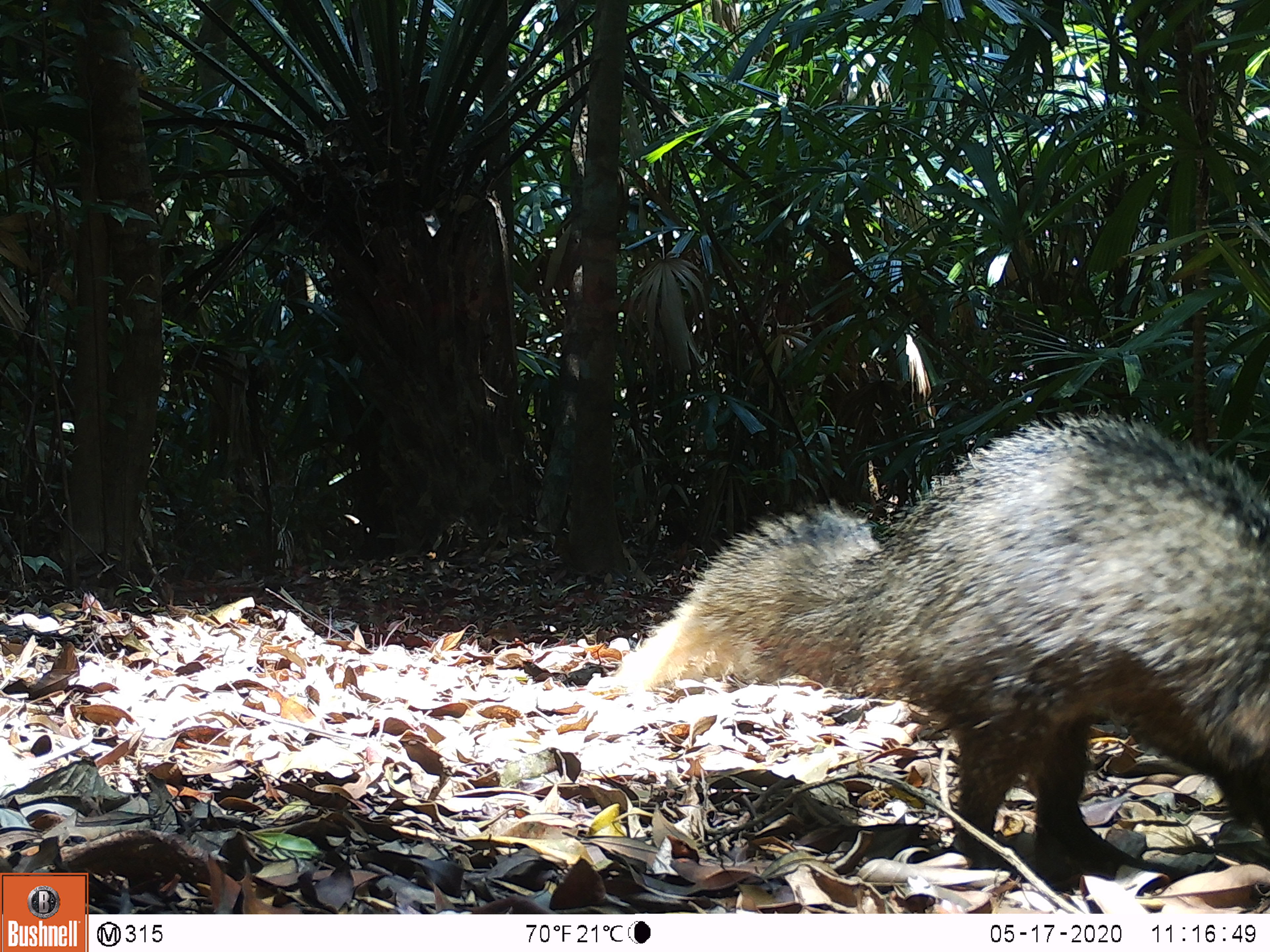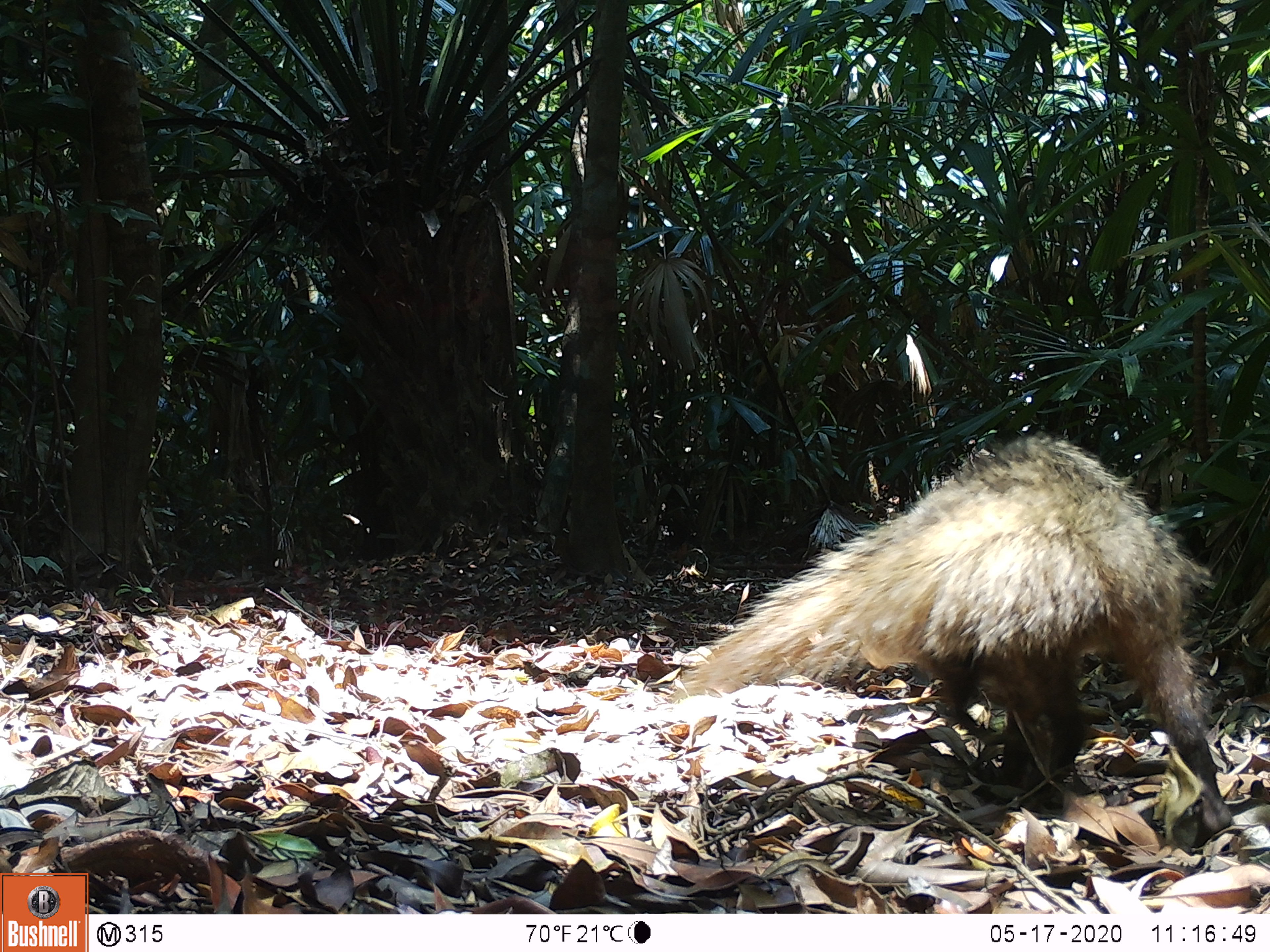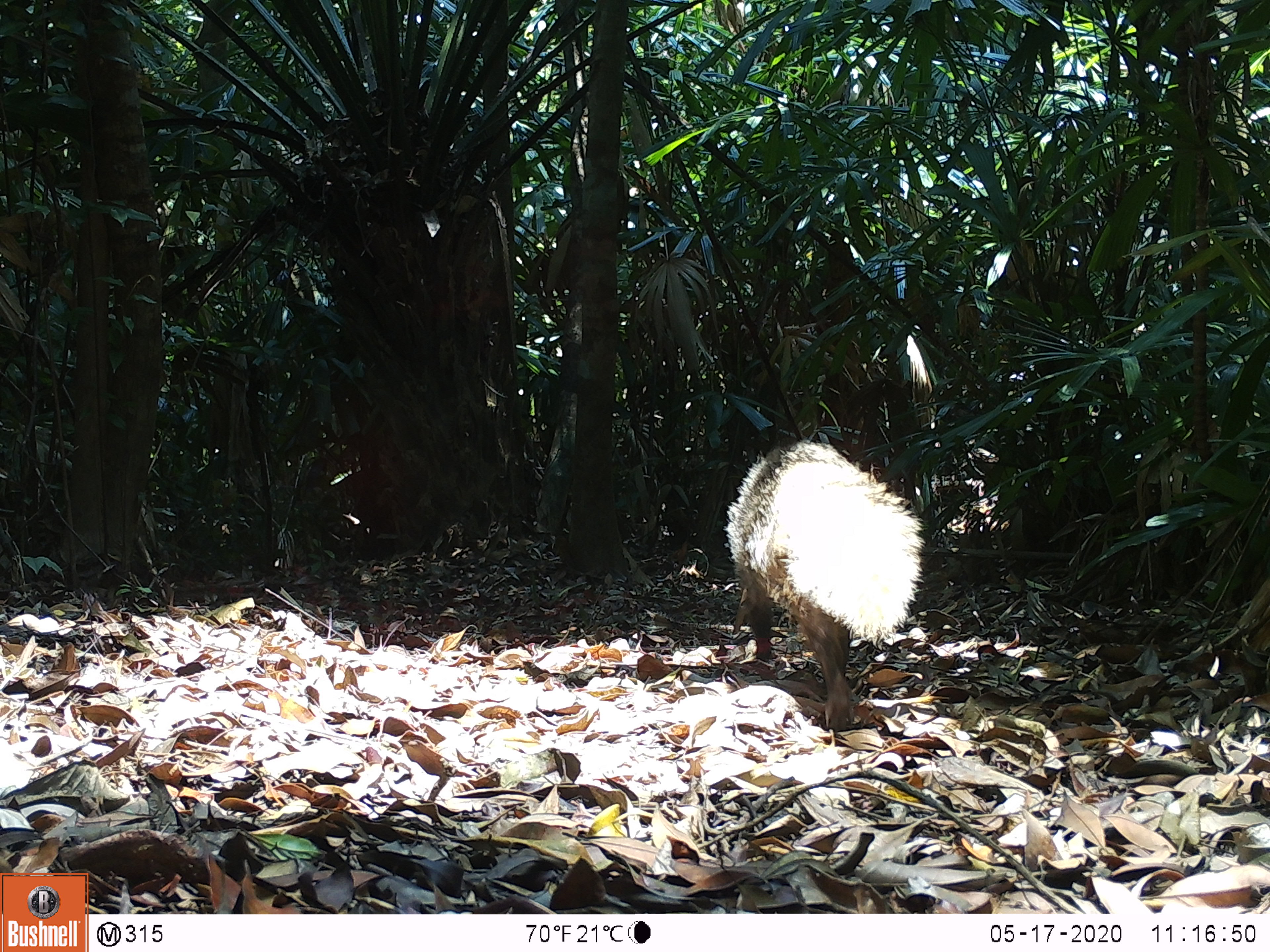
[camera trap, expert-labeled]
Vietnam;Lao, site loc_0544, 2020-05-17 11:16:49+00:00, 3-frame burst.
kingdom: Animalia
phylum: Chordata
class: Mammalia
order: Carnivora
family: Herpestidae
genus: Urva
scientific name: Urva urva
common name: crab-eating mongoose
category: crab eating mongoose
Crab eating mongoose (crab-eating mongoose) (Urva urva). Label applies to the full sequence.